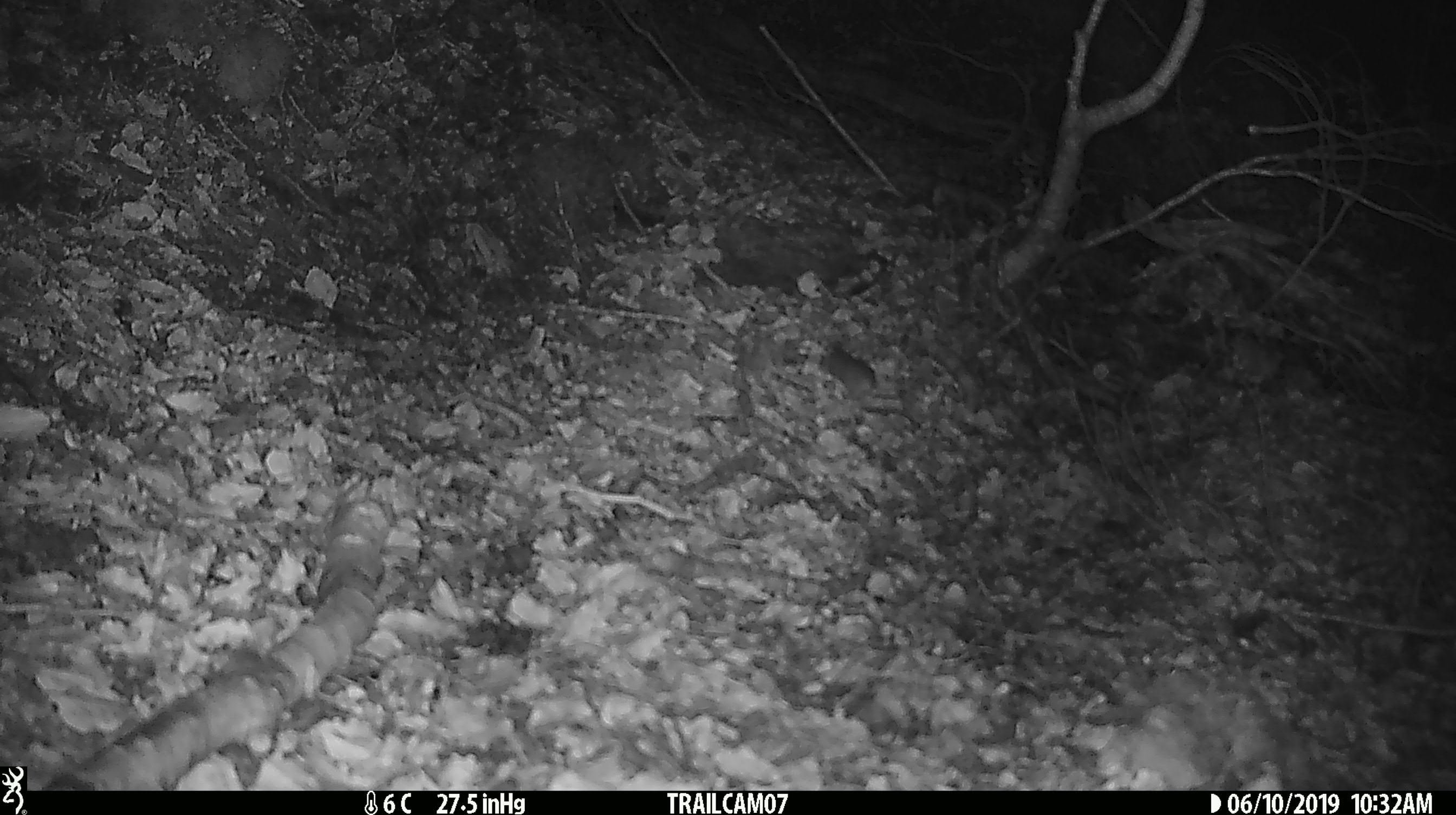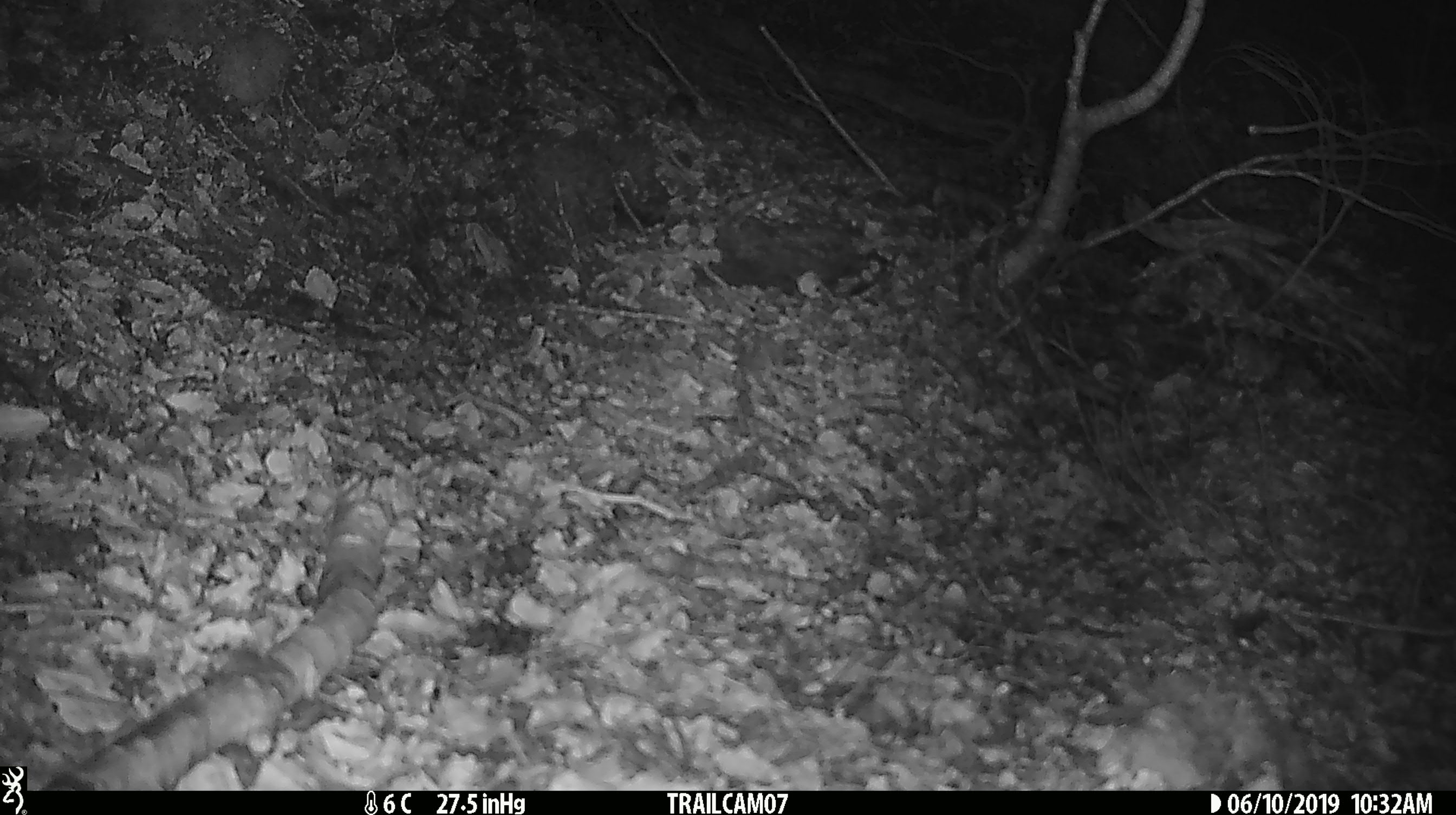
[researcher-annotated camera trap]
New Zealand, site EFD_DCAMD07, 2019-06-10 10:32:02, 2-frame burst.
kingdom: Animalia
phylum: Chordata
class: Mammalia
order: Rodentia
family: Muridae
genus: Mus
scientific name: Mus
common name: mouse